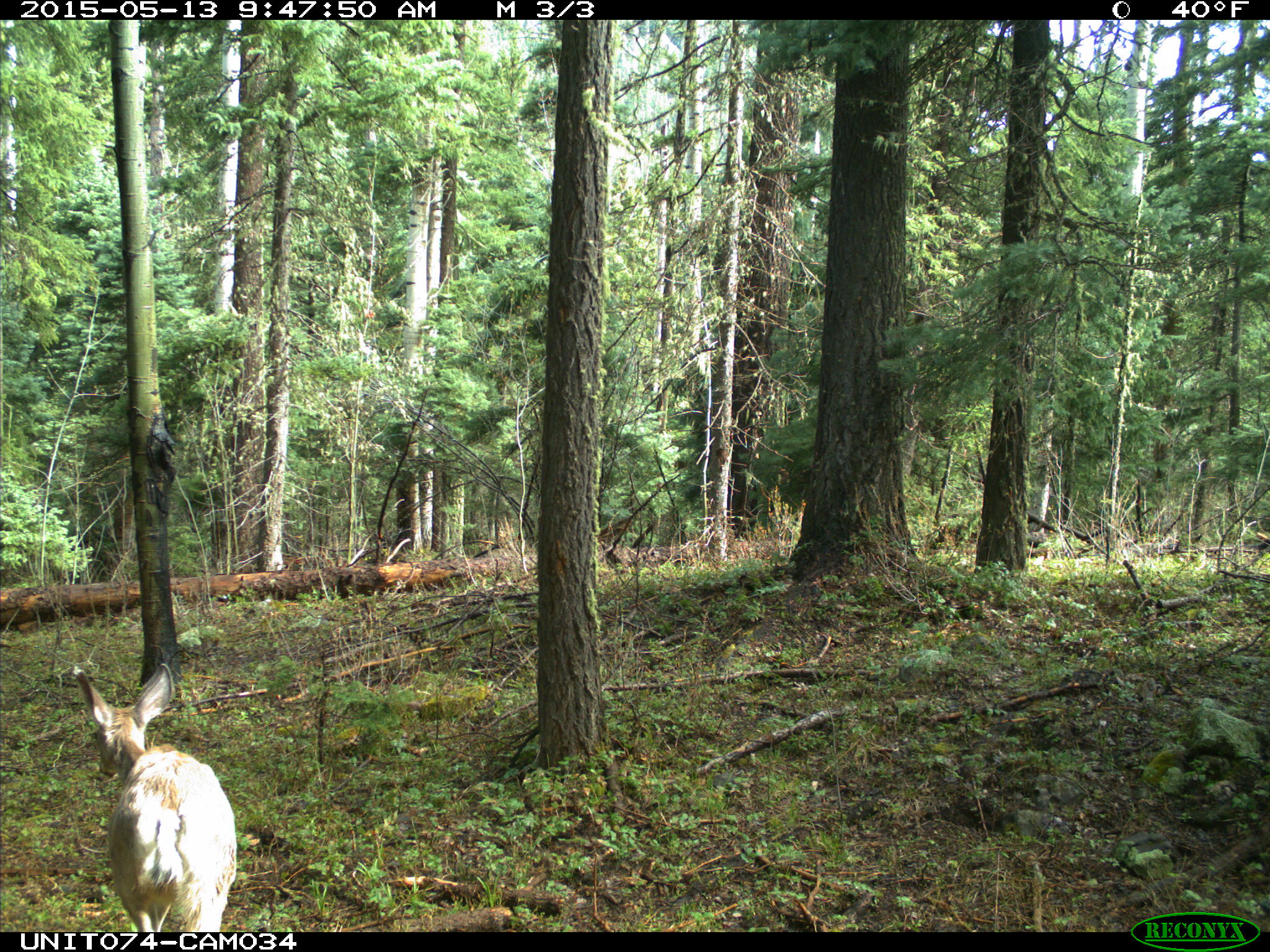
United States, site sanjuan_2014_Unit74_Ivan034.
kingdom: Animalia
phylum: Chordata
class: Mammalia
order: Artiodactyla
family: Cervidae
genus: Odocoileus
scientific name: Odocoileus hemionus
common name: mule deer